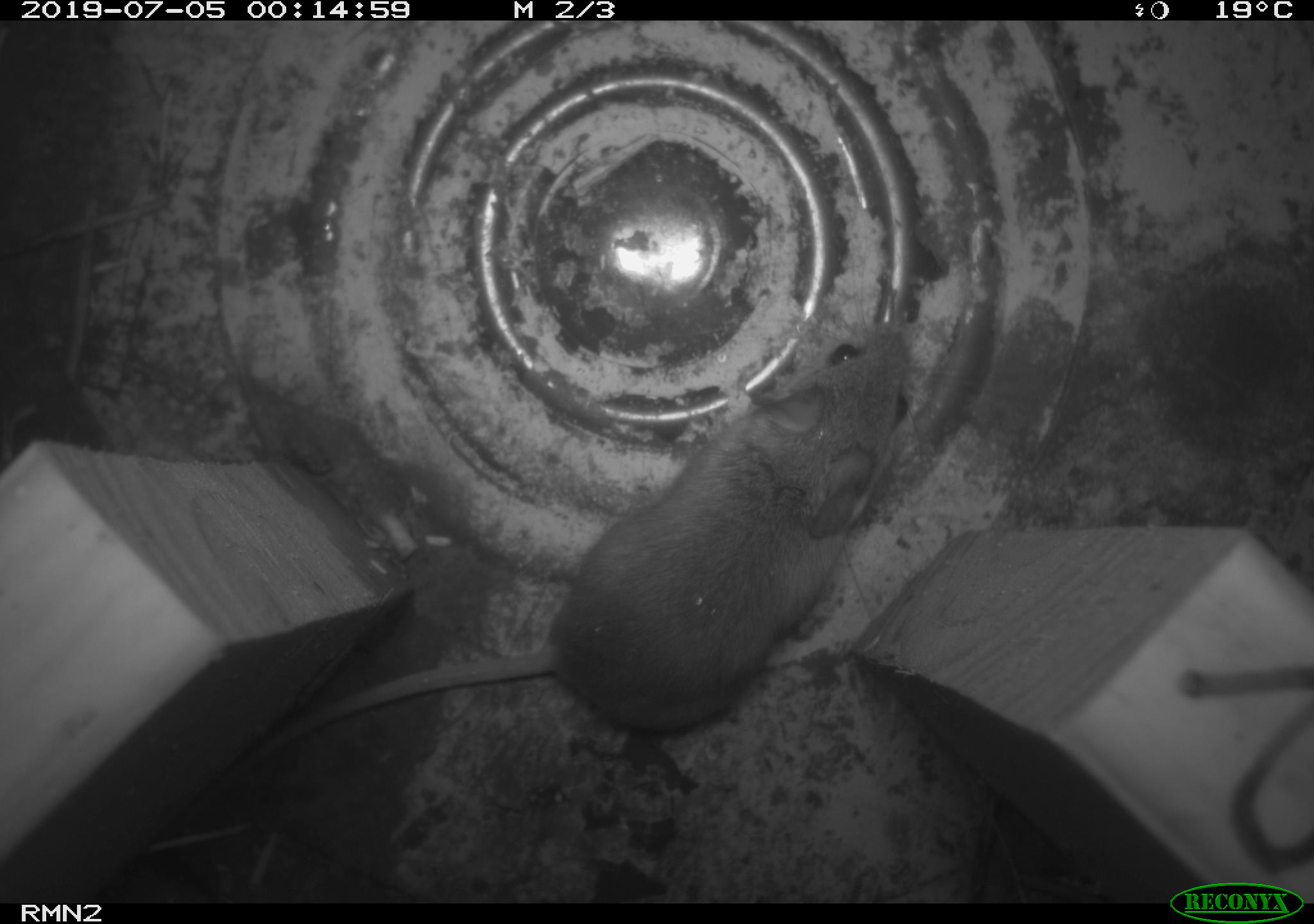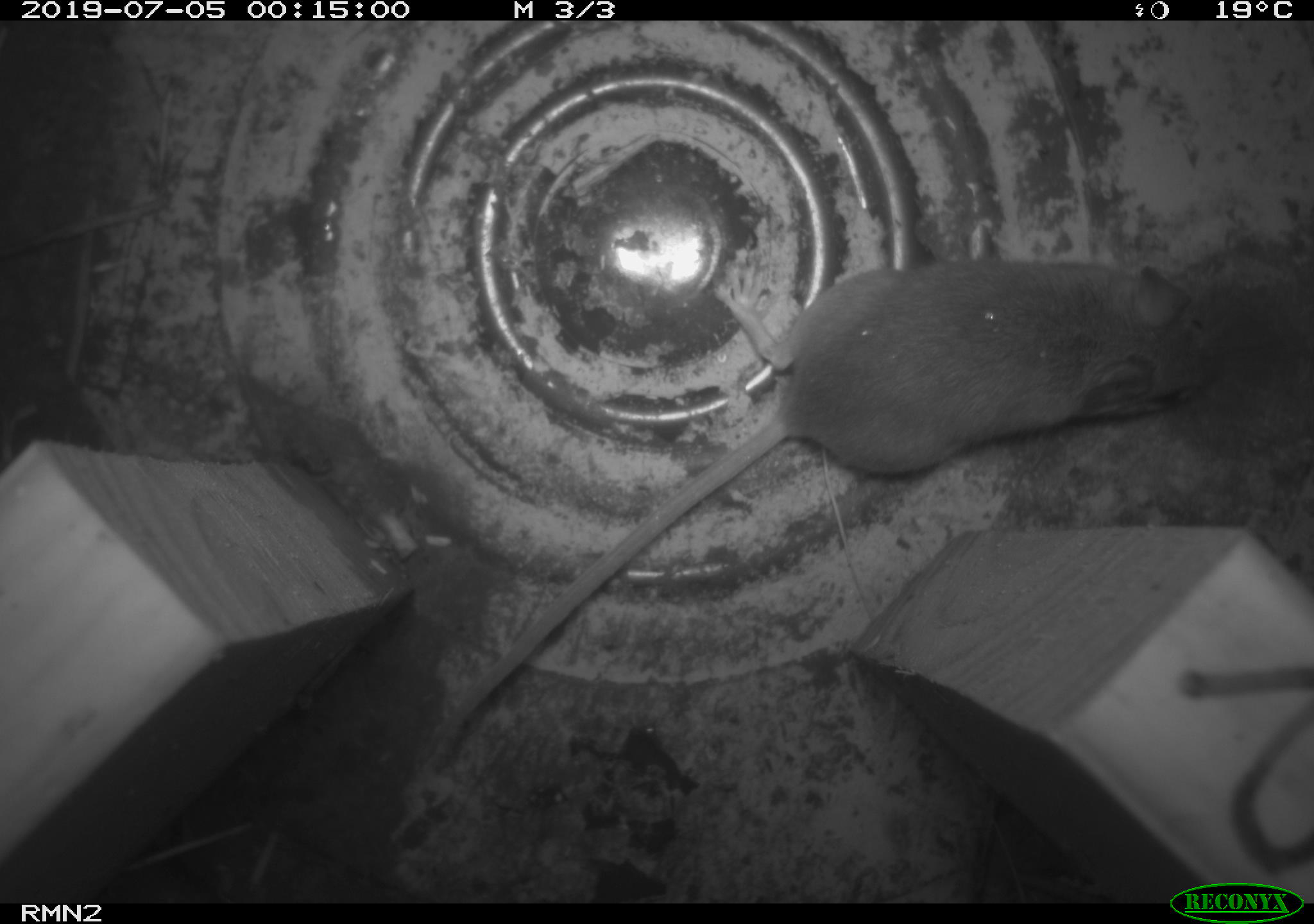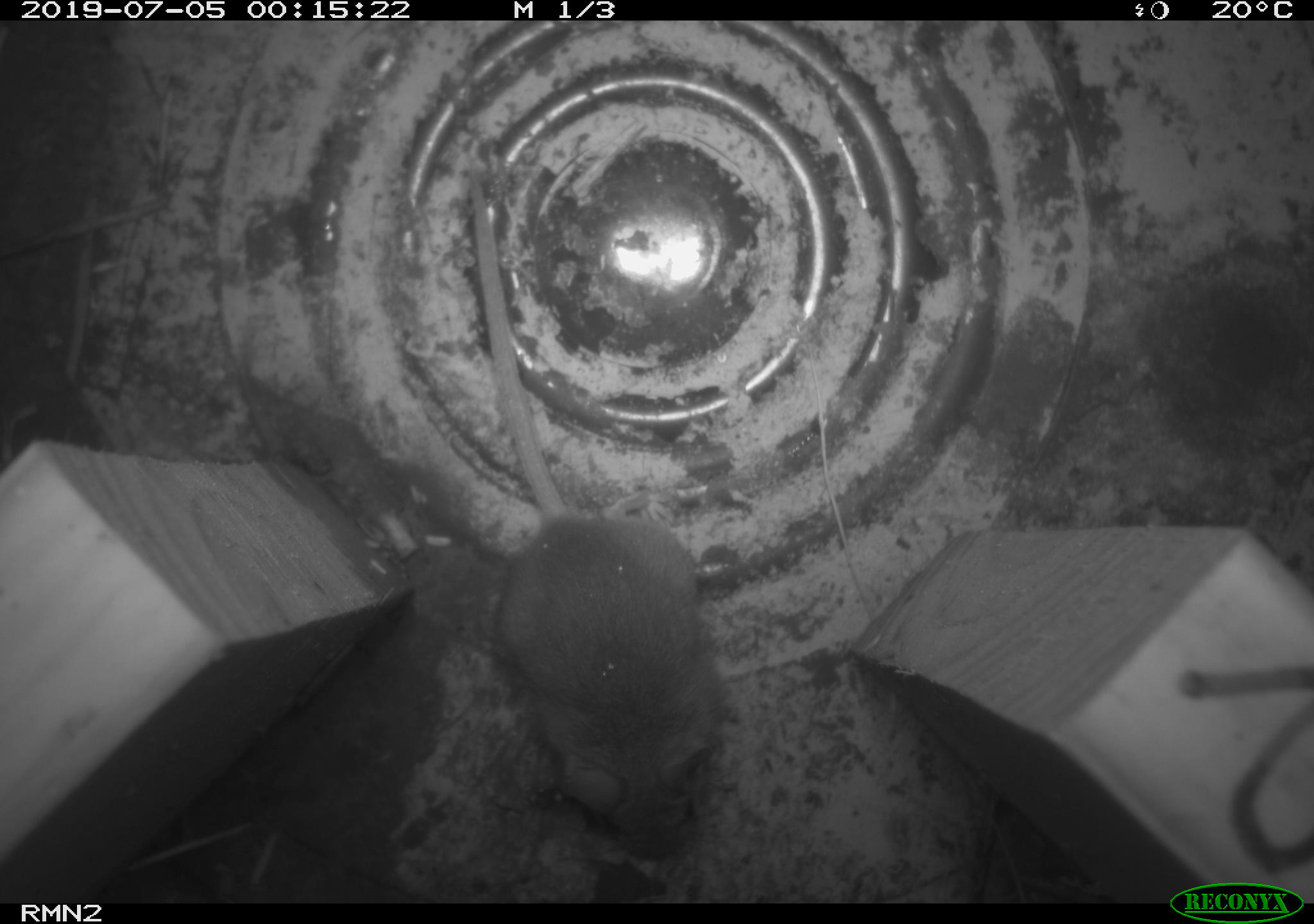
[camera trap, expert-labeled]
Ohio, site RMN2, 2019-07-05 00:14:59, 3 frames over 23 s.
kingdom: Animalia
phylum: Chordata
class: Mammalia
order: Rodentia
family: Cricetidae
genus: Peromyscus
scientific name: Peromyscus leucopus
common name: white-footed mouse